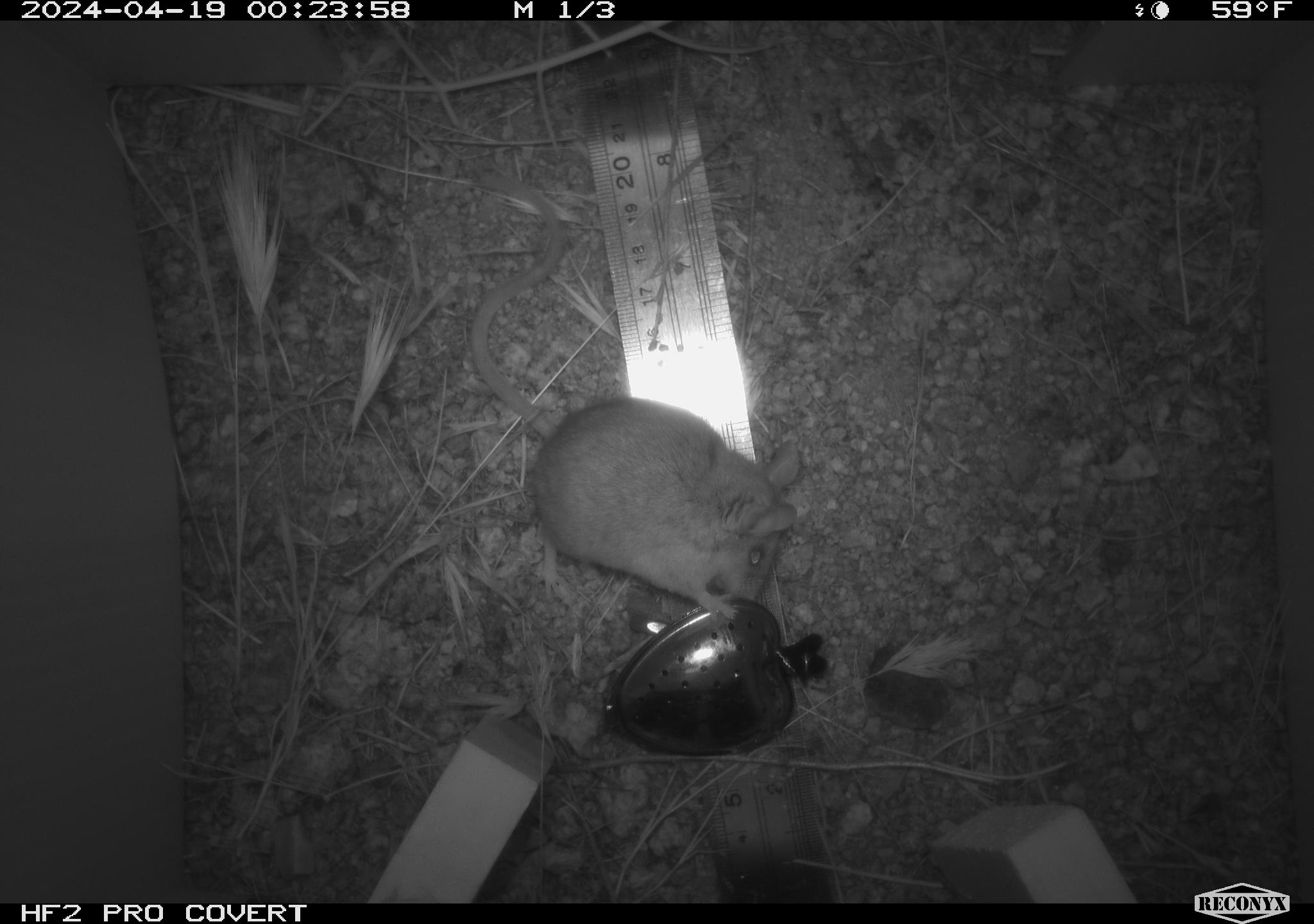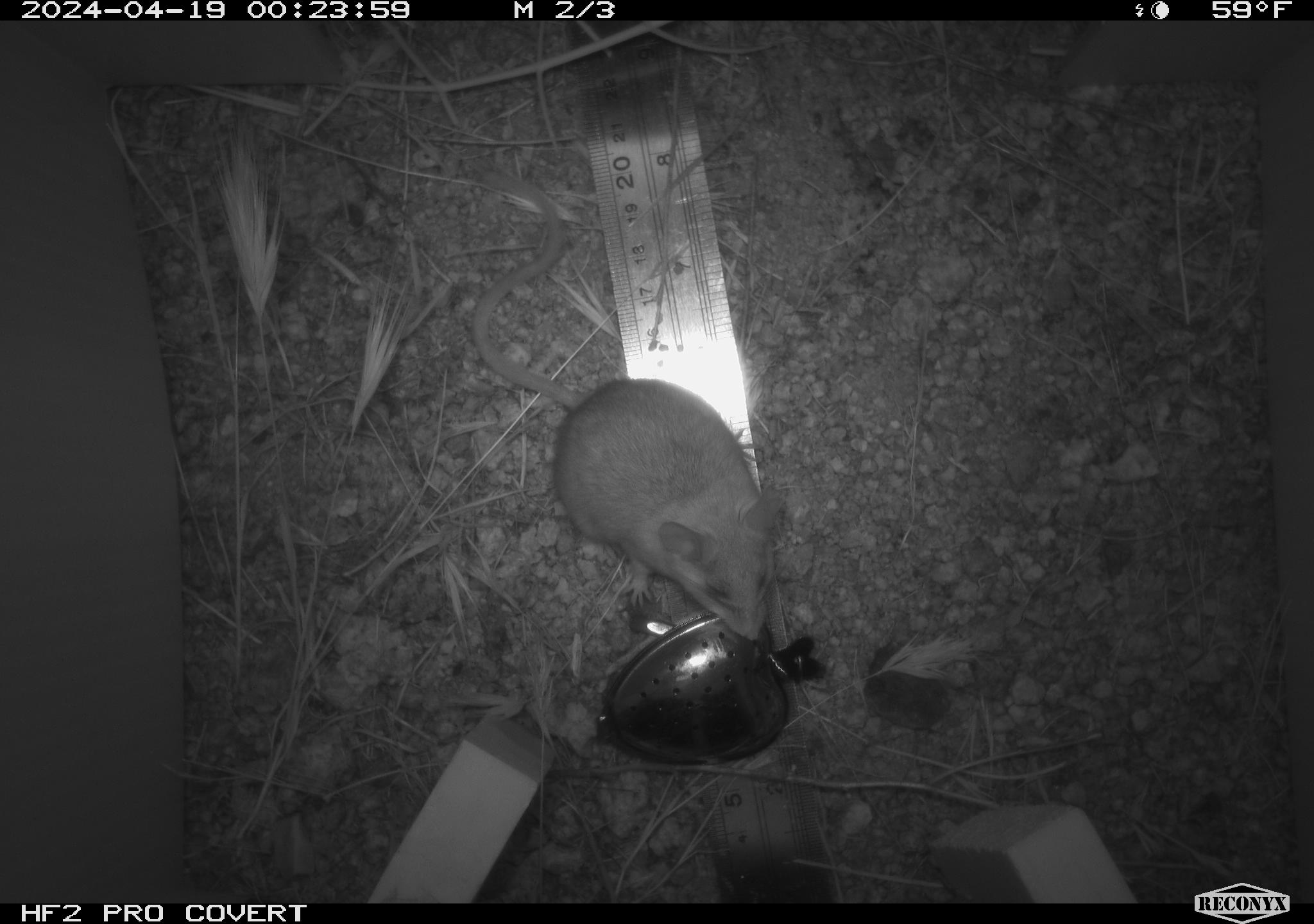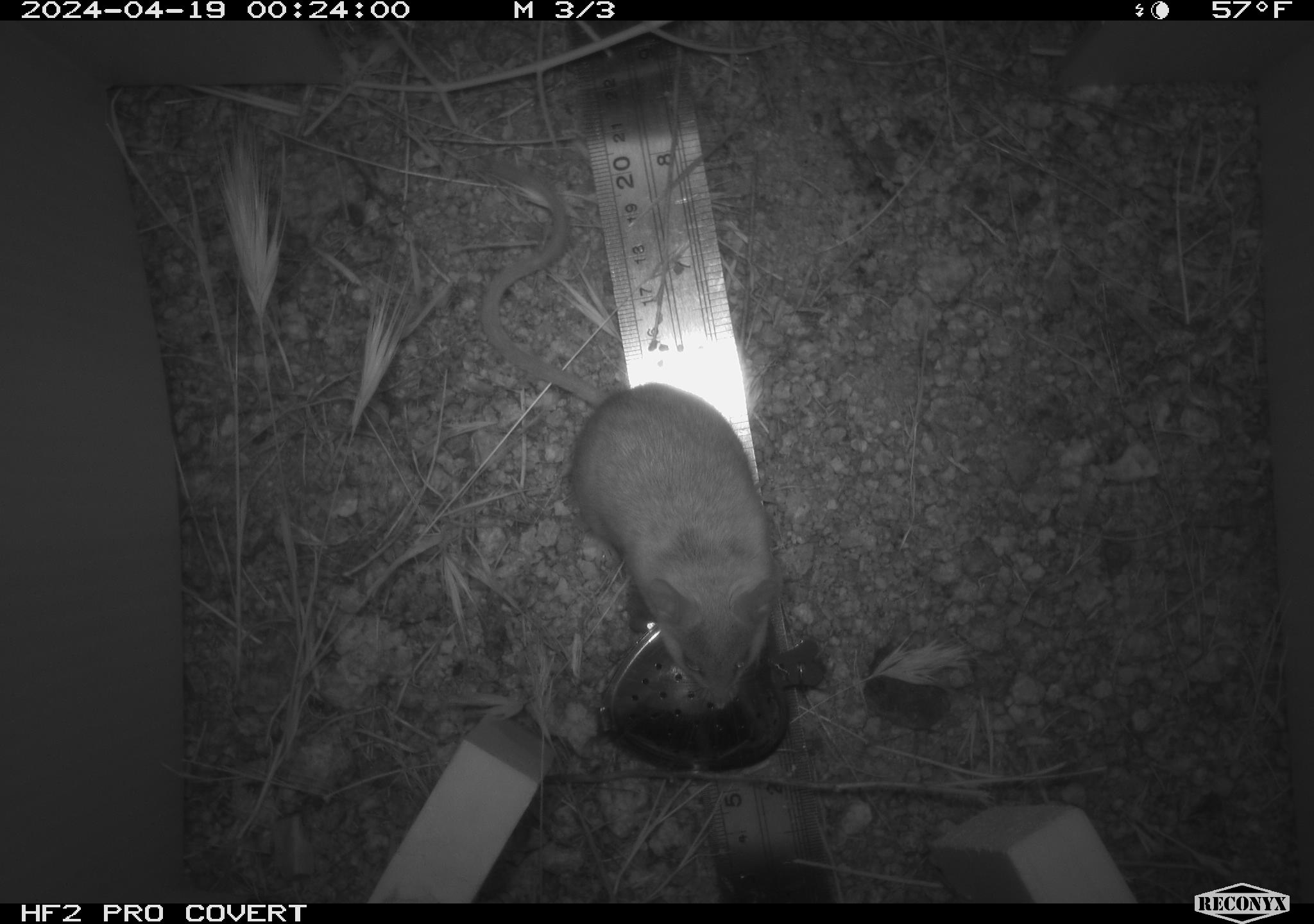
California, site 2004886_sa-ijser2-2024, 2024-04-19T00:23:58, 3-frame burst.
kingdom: Animalia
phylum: Chordata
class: Mammalia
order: Rodentia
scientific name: Rodentia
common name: mouse species